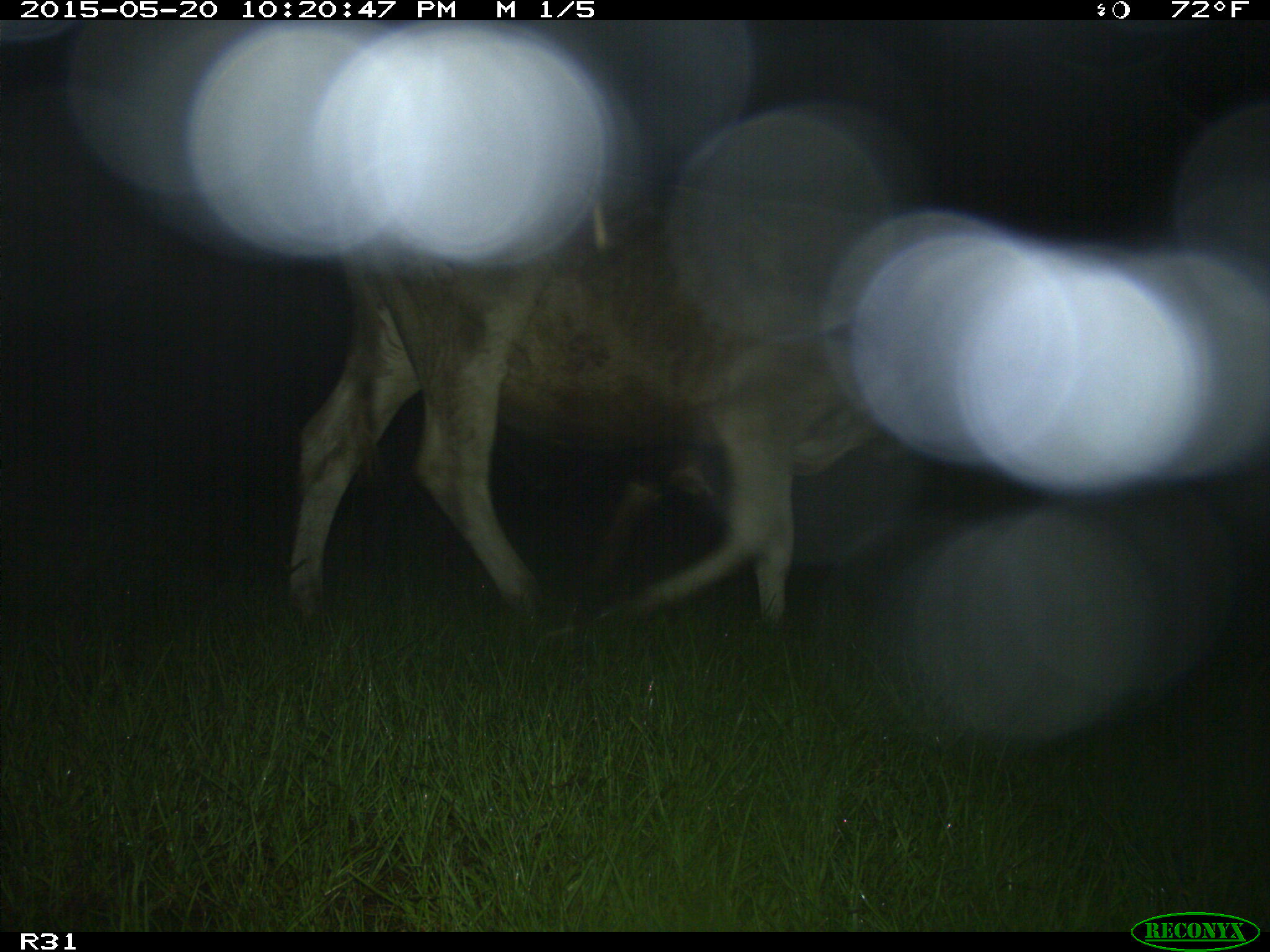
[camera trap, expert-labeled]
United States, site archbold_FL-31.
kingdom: Animalia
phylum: Chordata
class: Mammalia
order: Artiodactyla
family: Bovidae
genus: Bos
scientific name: Bos taurus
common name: domestic cow